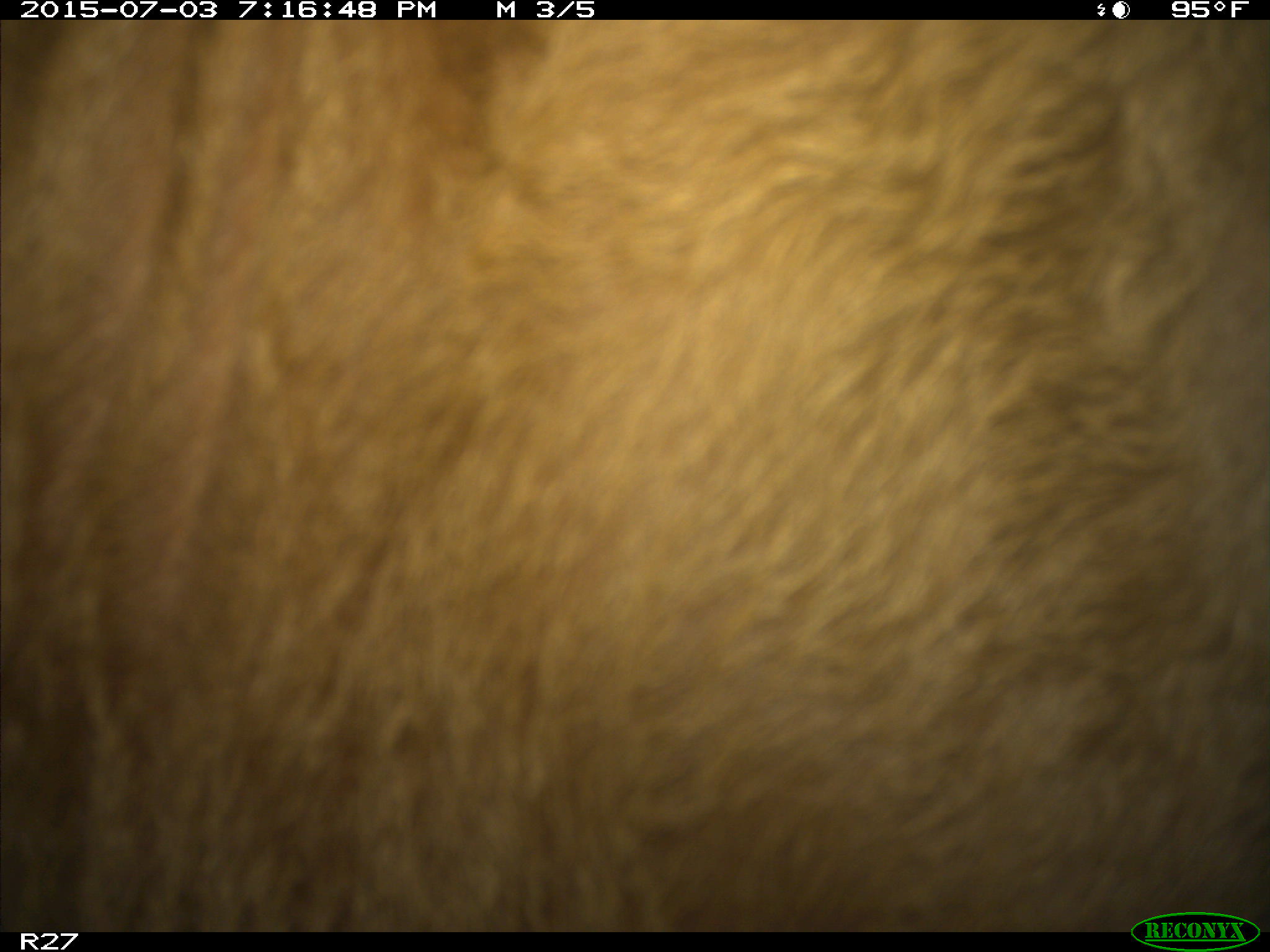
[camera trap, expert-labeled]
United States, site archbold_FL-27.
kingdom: Animalia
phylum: Chordata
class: Mammalia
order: Artiodactyla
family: Bovidae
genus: Bos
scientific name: Bos taurus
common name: domestic cow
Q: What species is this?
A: Bos taurus (domestic cow).